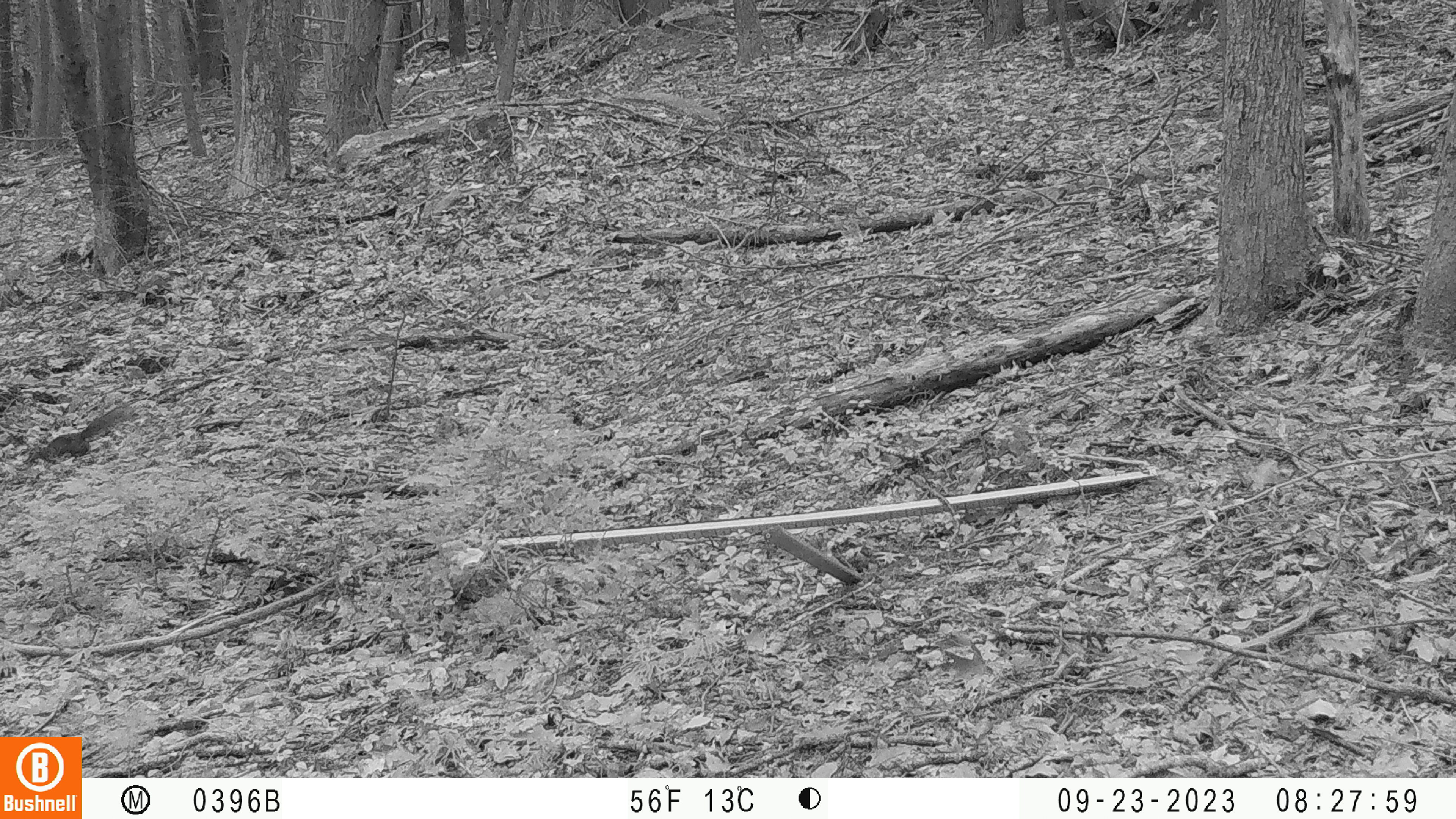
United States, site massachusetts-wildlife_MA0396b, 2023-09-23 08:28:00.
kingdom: Animalia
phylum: Chordata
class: Mammalia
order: Rodentia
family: Sciuridae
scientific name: Sciuridae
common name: squirrel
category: squirrel sp.